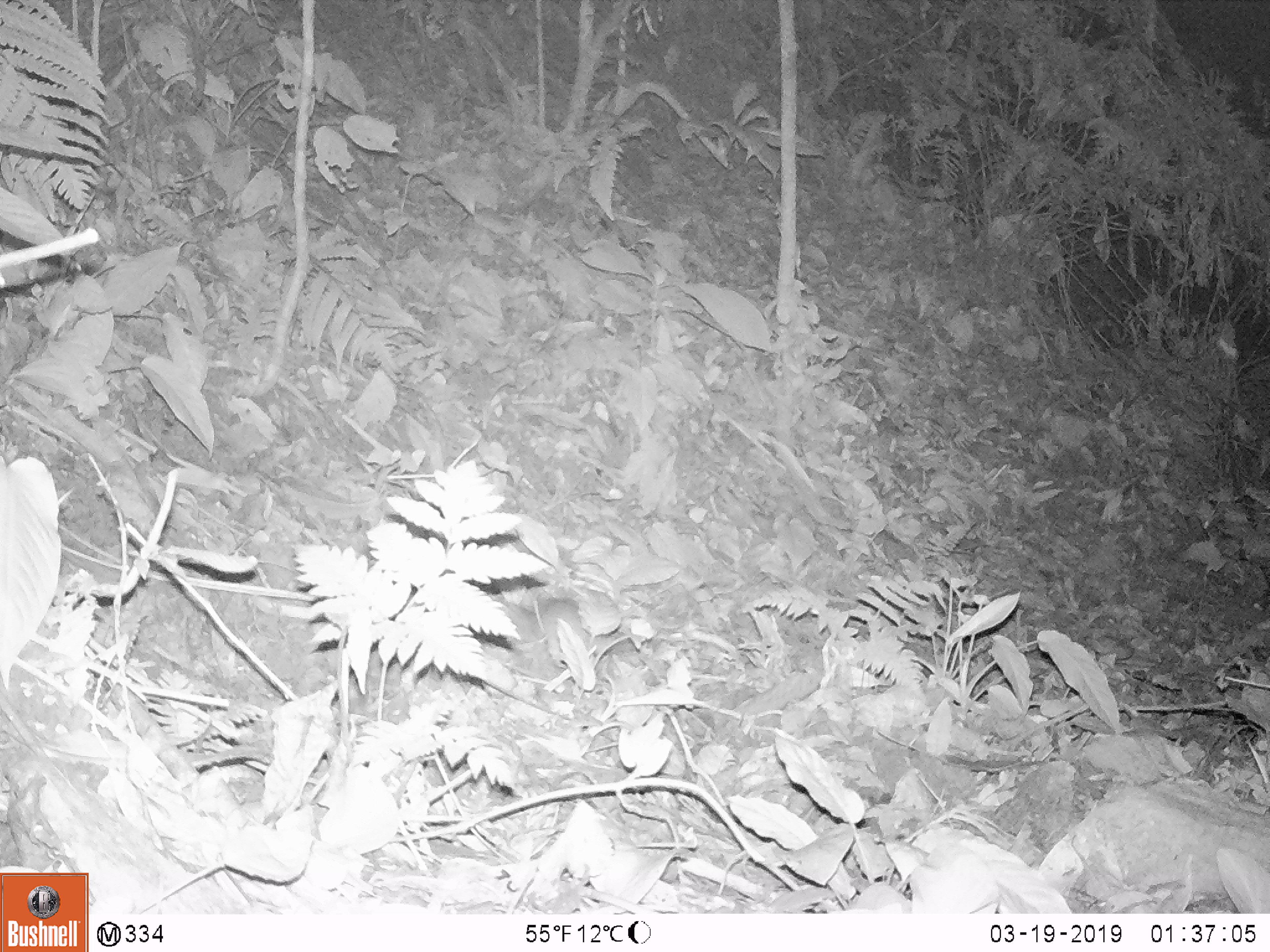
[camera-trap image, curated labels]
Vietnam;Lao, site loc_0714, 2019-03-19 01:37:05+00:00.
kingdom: Animalia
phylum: Chordata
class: Mammalia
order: Rodentia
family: Muridae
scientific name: Muridae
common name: old-world mice and rats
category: unidentified murid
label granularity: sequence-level